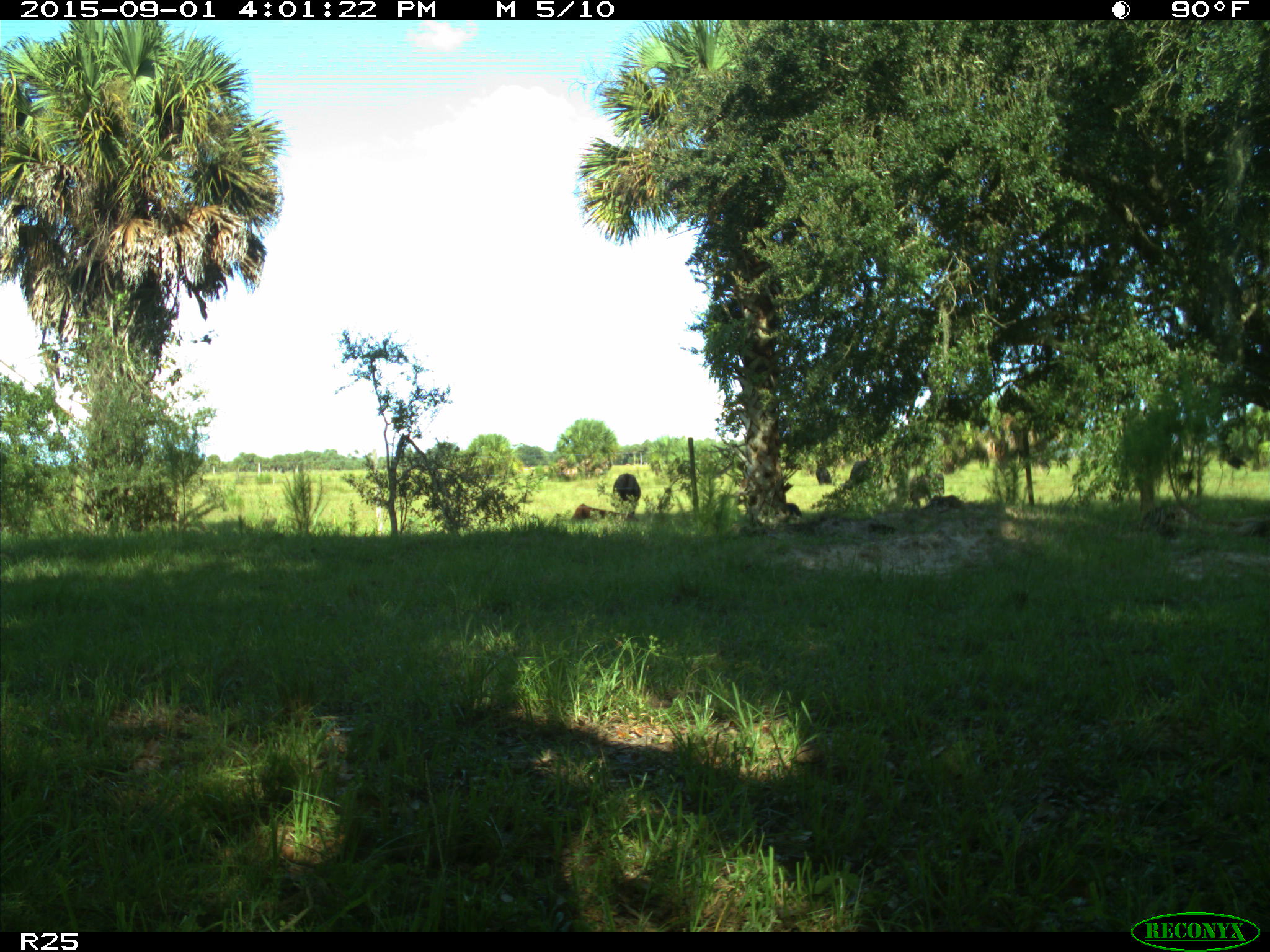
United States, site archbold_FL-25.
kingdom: Animalia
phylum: Chordata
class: Mammalia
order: Artiodactyla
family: Bovidae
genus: Bos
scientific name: Bos taurus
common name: domestic cow